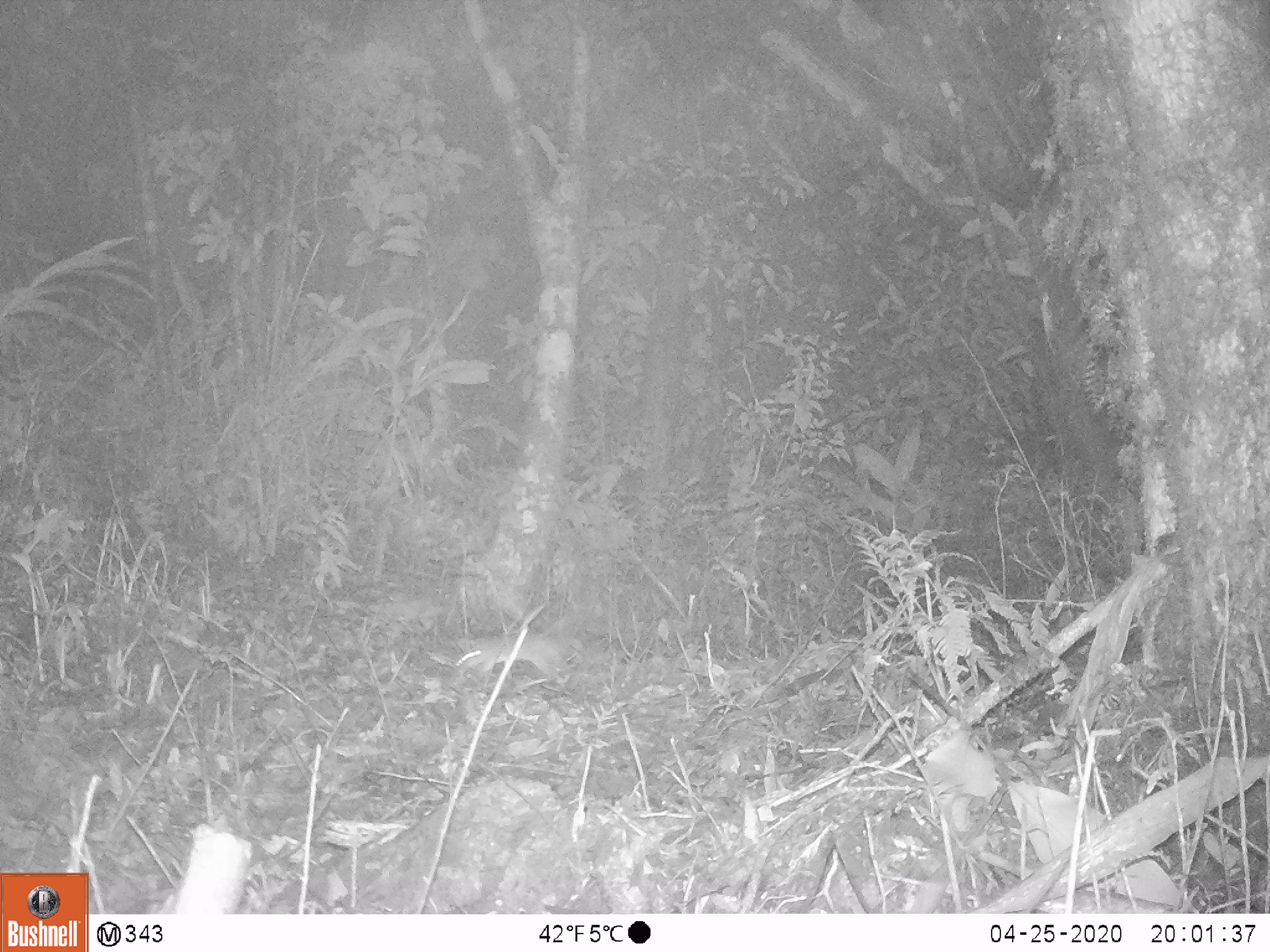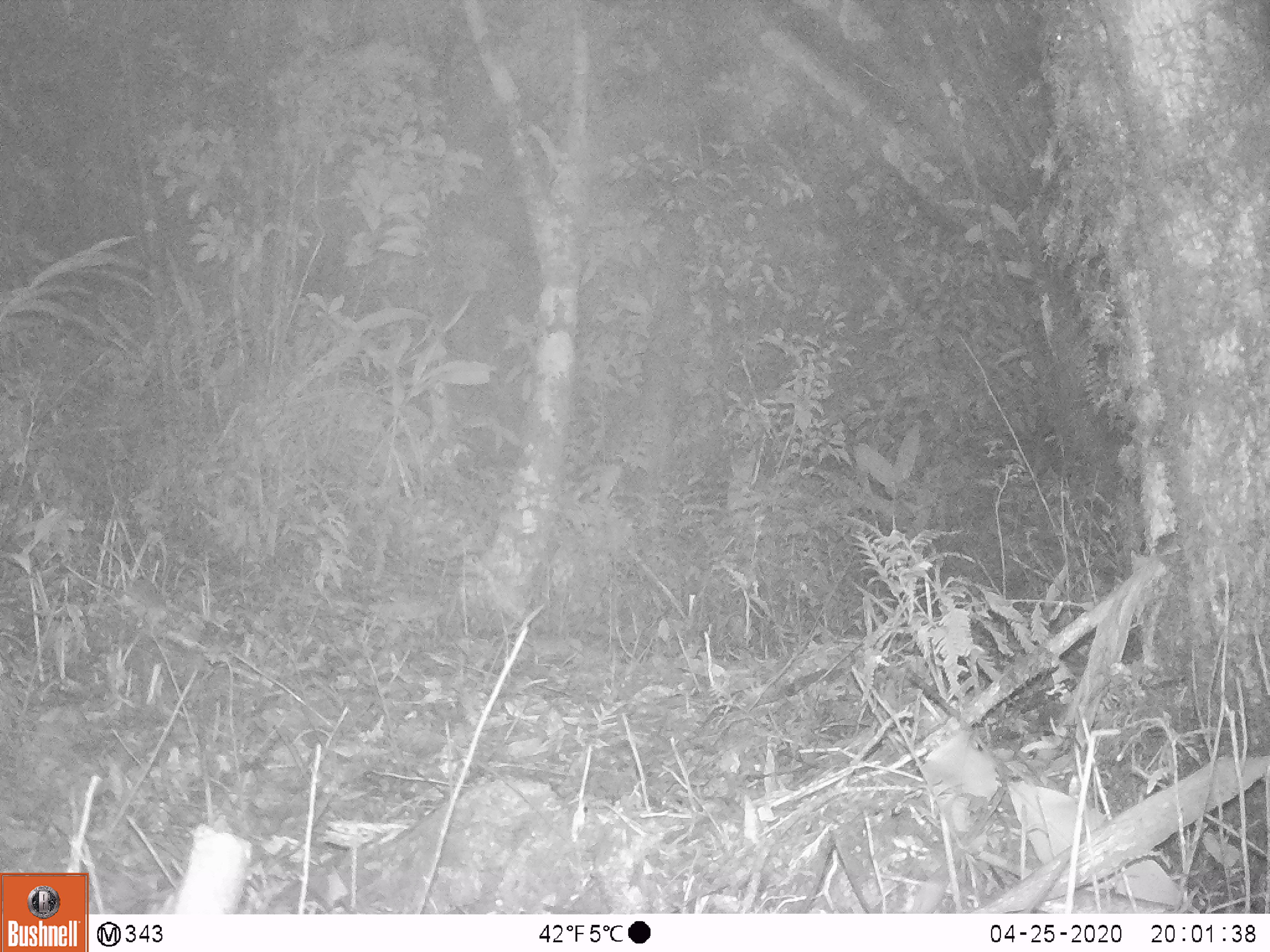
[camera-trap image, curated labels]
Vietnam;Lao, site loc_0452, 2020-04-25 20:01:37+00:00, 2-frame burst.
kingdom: Animalia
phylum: Chordata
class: Mammalia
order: Rodentia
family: Muridae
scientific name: Muridae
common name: old-world mice and rats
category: unidentified murid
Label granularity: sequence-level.